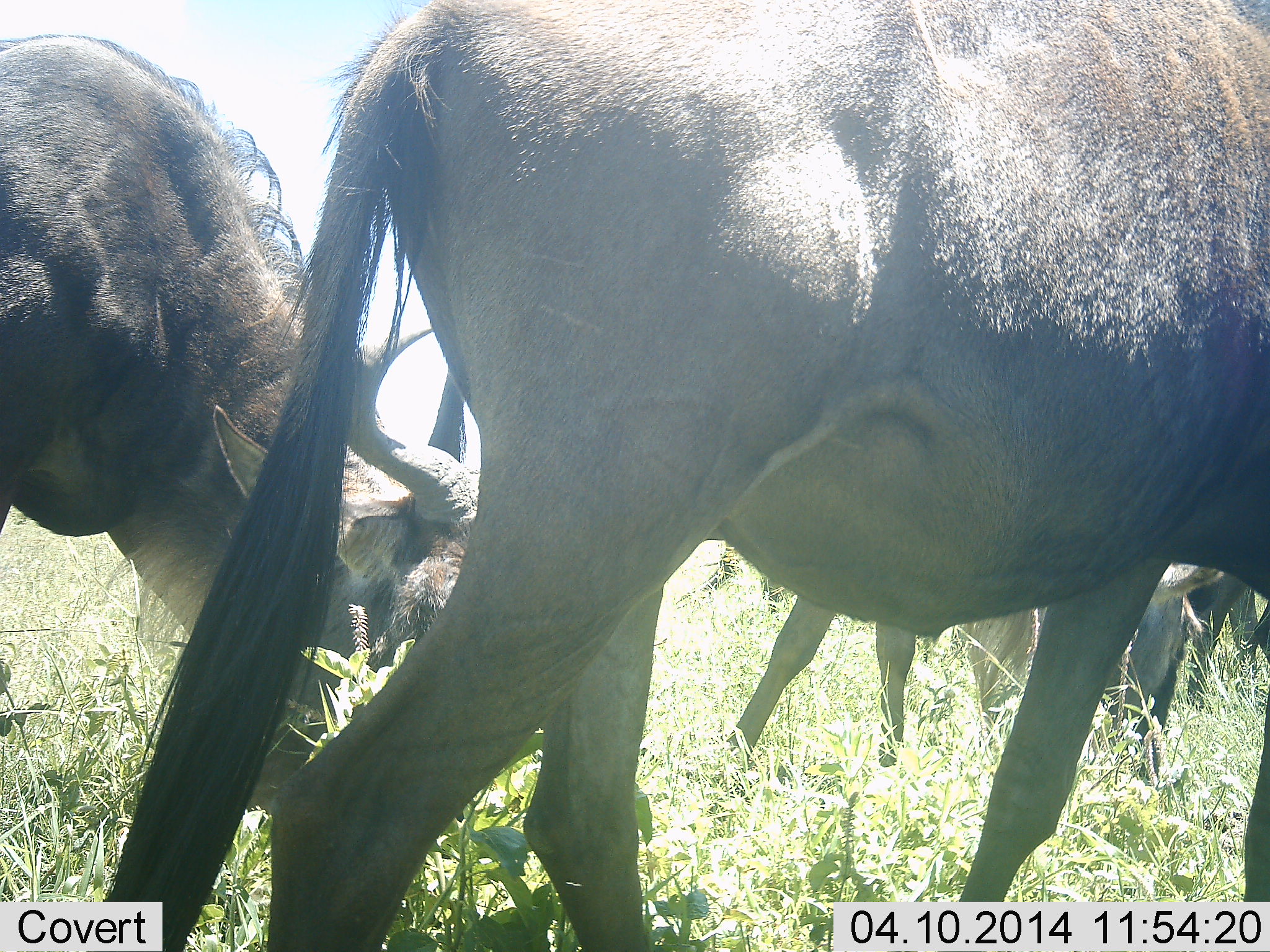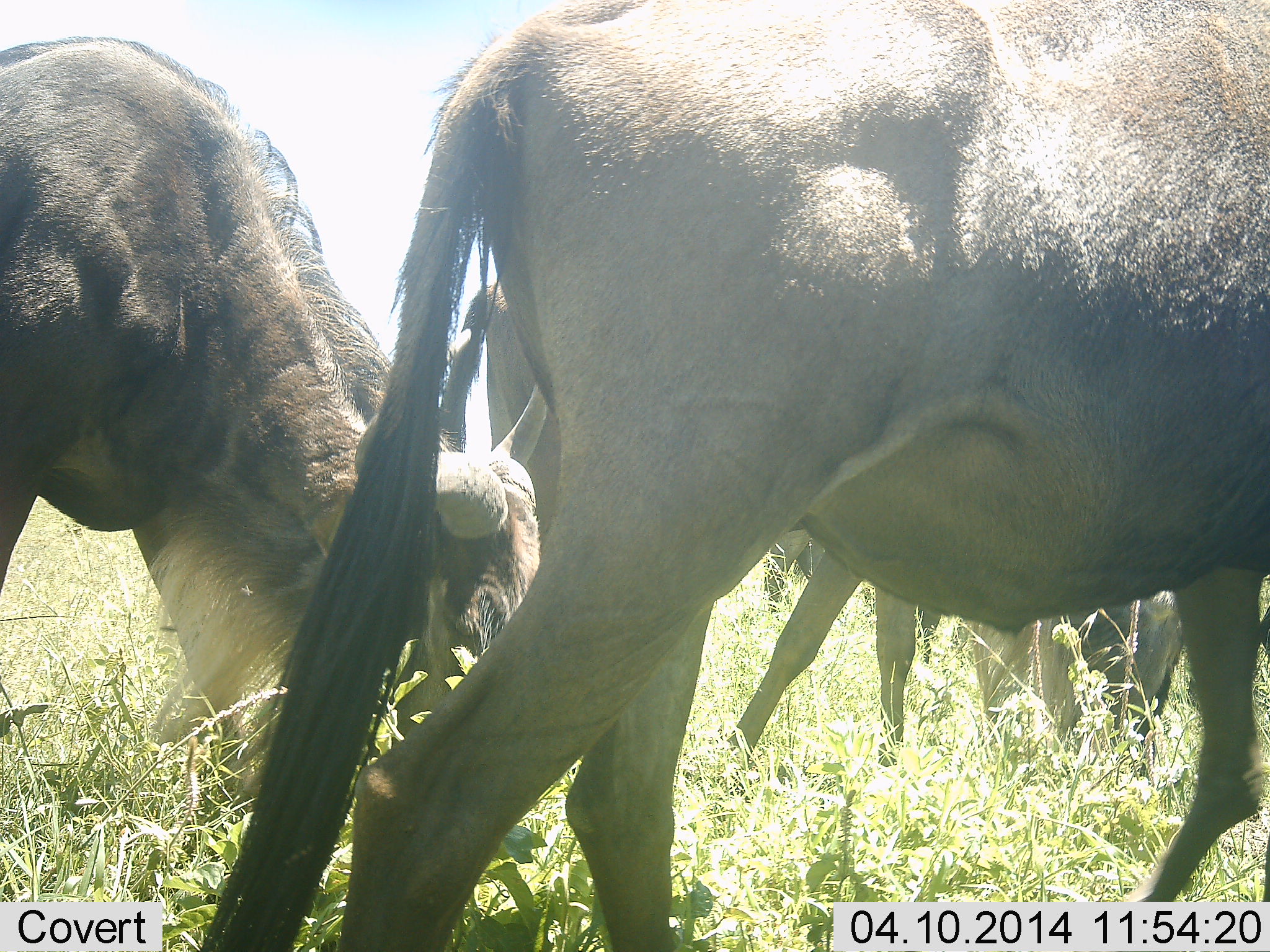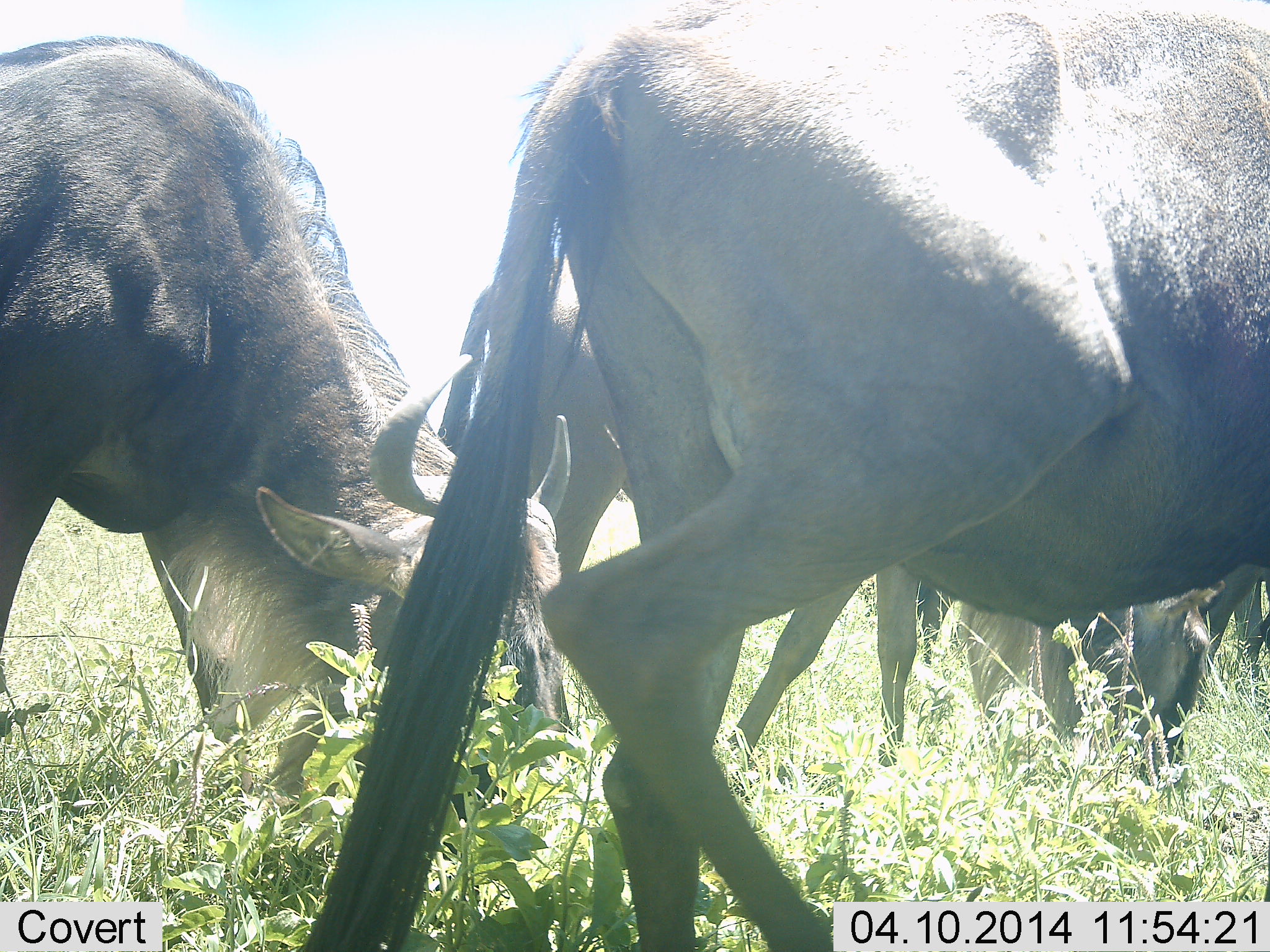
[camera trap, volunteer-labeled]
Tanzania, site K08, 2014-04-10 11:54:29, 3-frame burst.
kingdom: Animalia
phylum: Chordata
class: Mammalia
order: Artiodactyla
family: Bovidae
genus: Connochaetes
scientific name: Connochaetes taurinus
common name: blue wildebeest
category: wildebeest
Wildebeest (blue wildebeest) (Connochaetes taurinus), count 4. Behavior (volunteer vote fractions): standing 60%, resting 0%, moving 60%, interacting 0%. Young present (vote fraction): 0%. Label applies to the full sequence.